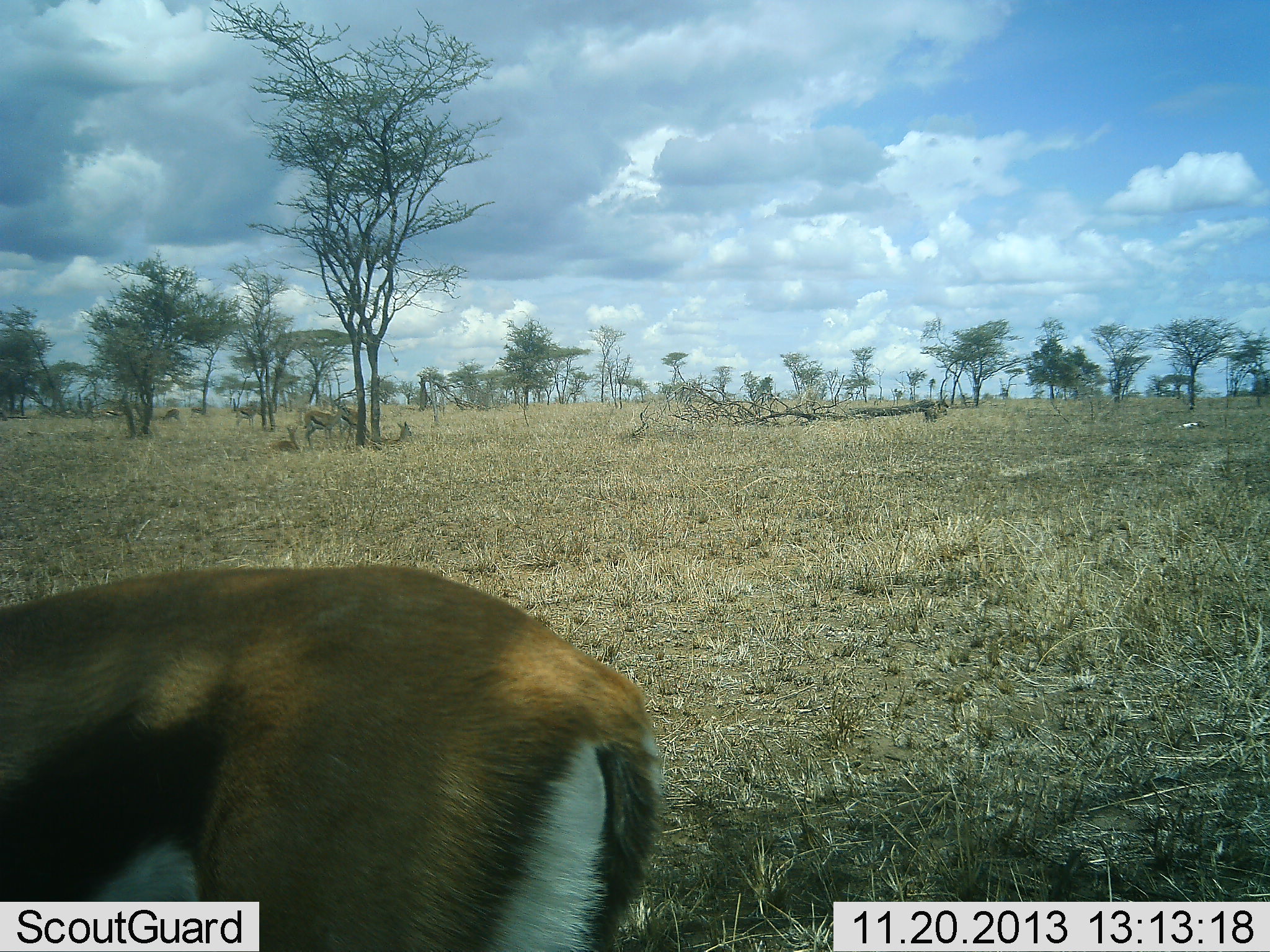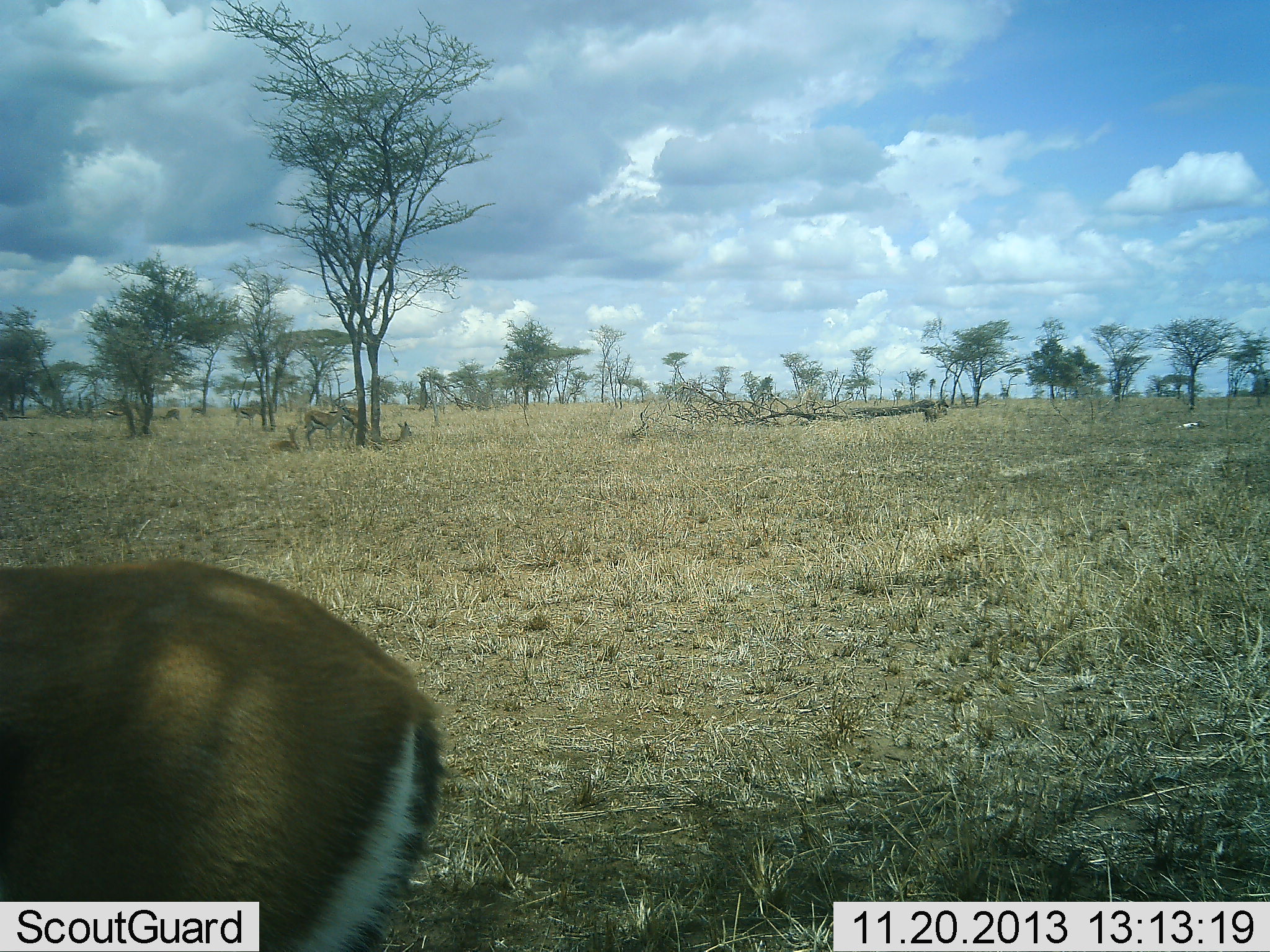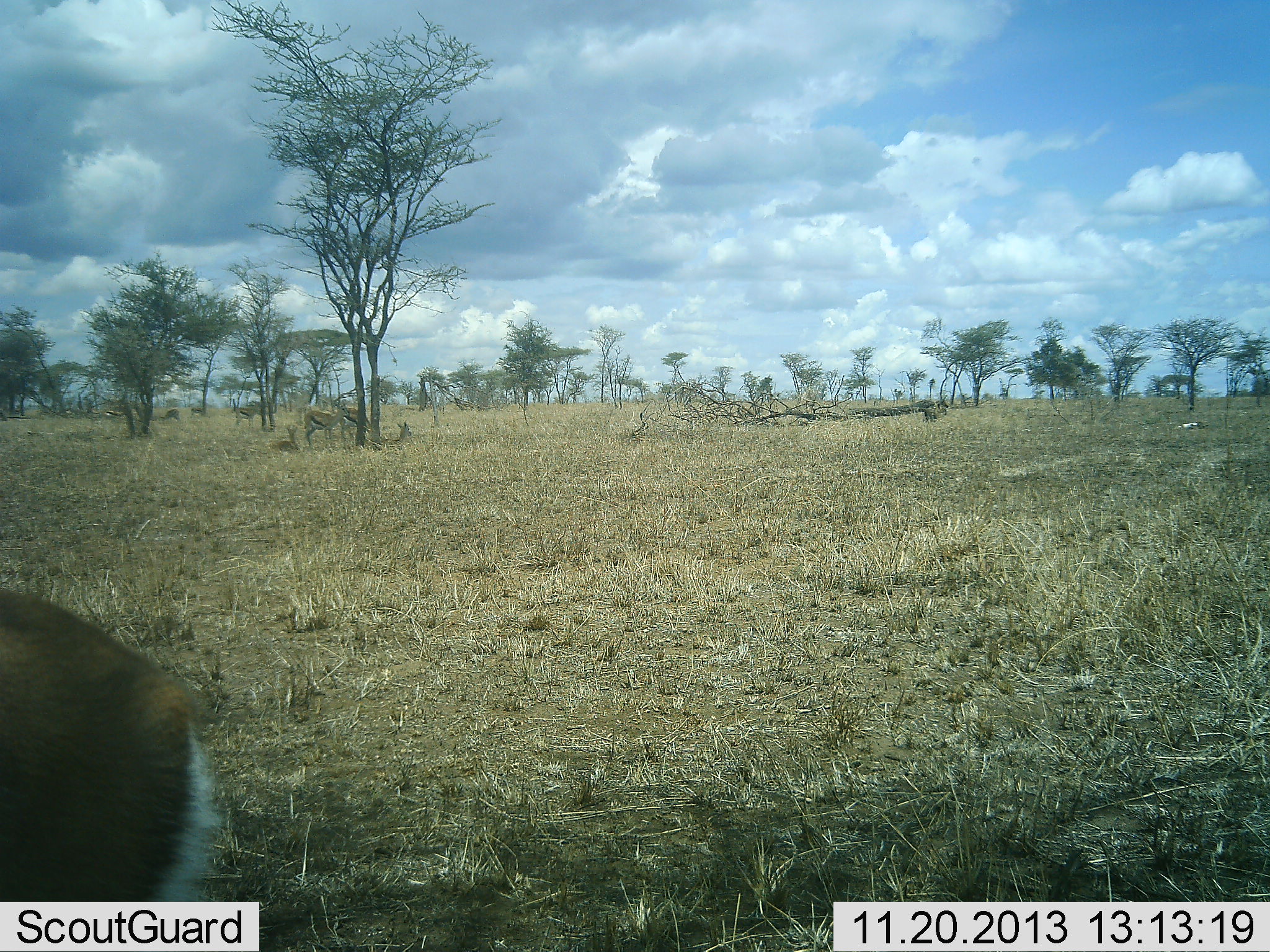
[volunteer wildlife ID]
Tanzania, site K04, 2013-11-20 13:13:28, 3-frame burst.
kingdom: Animalia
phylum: Chordata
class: Mammalia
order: Artiodactyla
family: Bovidae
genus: Eudorcas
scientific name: Eudorcas thomsonii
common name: thomson's gazelle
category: gazellethomsons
Gazellethomsons (thomson's gazelle) (Eudorcas thomsonii), count 5. Behavior (volunteer vote fractions): standing 50%, resting 60%, moving 70%, interacting 0%. Young present (vote fraction): 0%. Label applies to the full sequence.